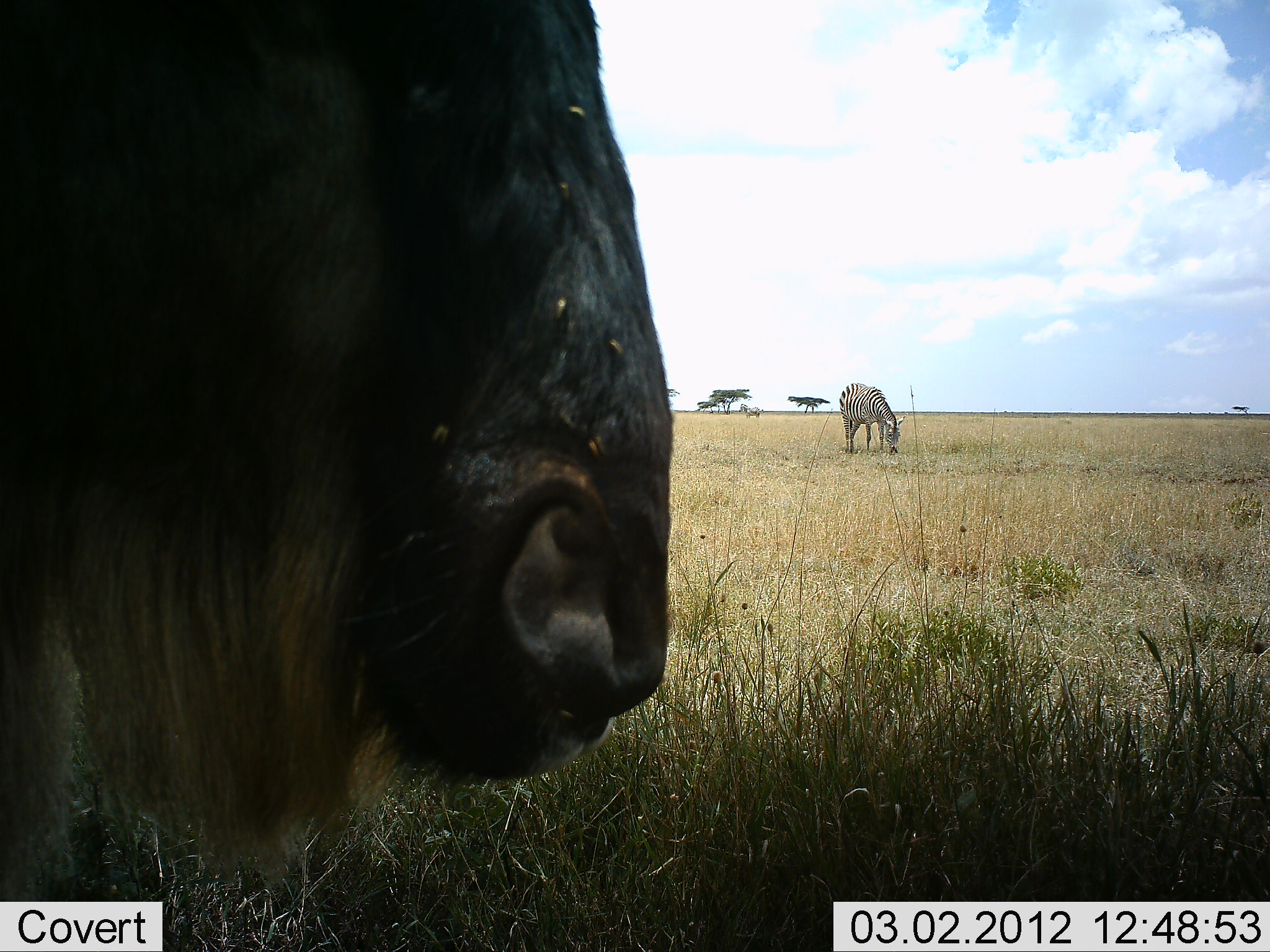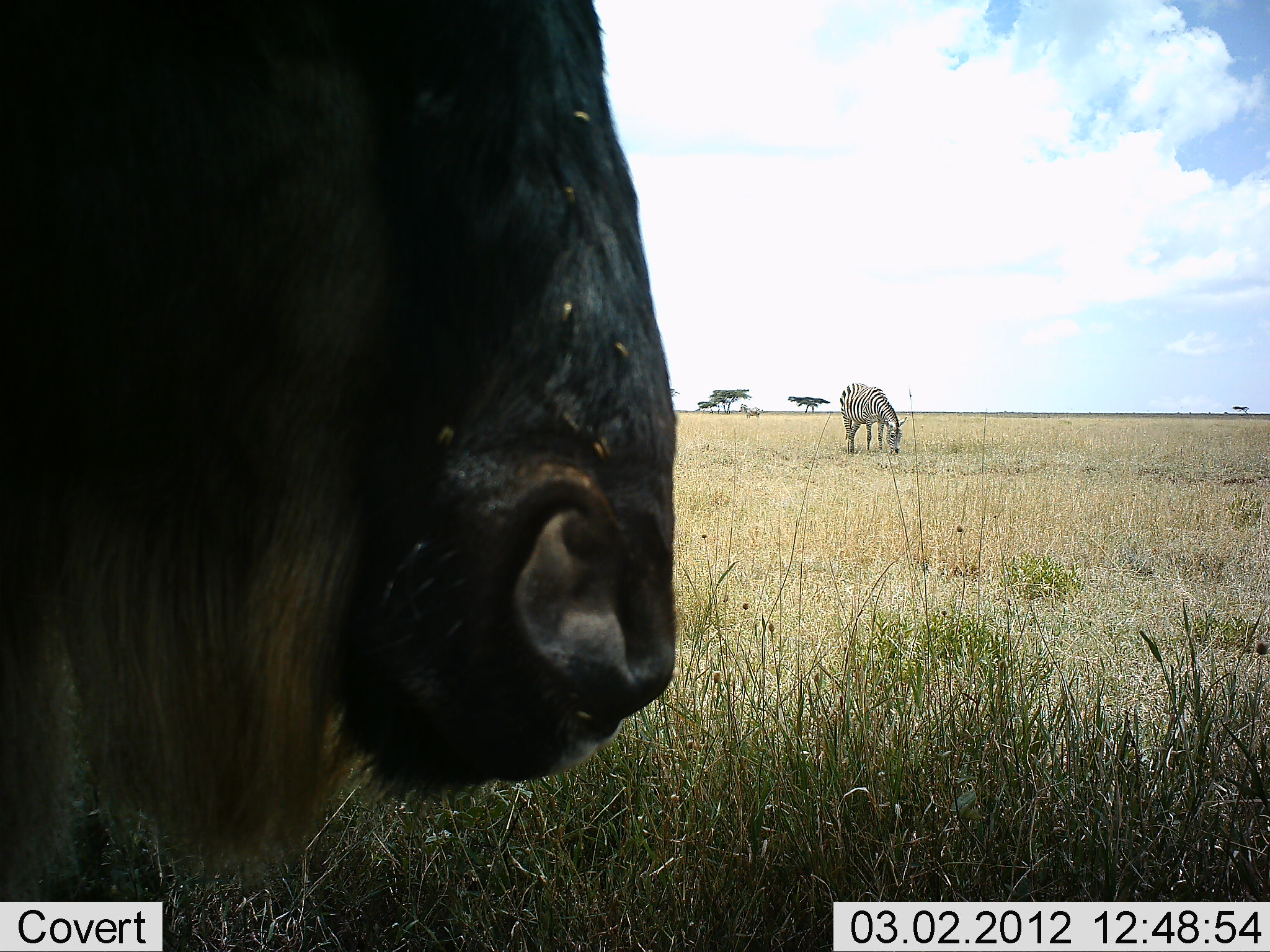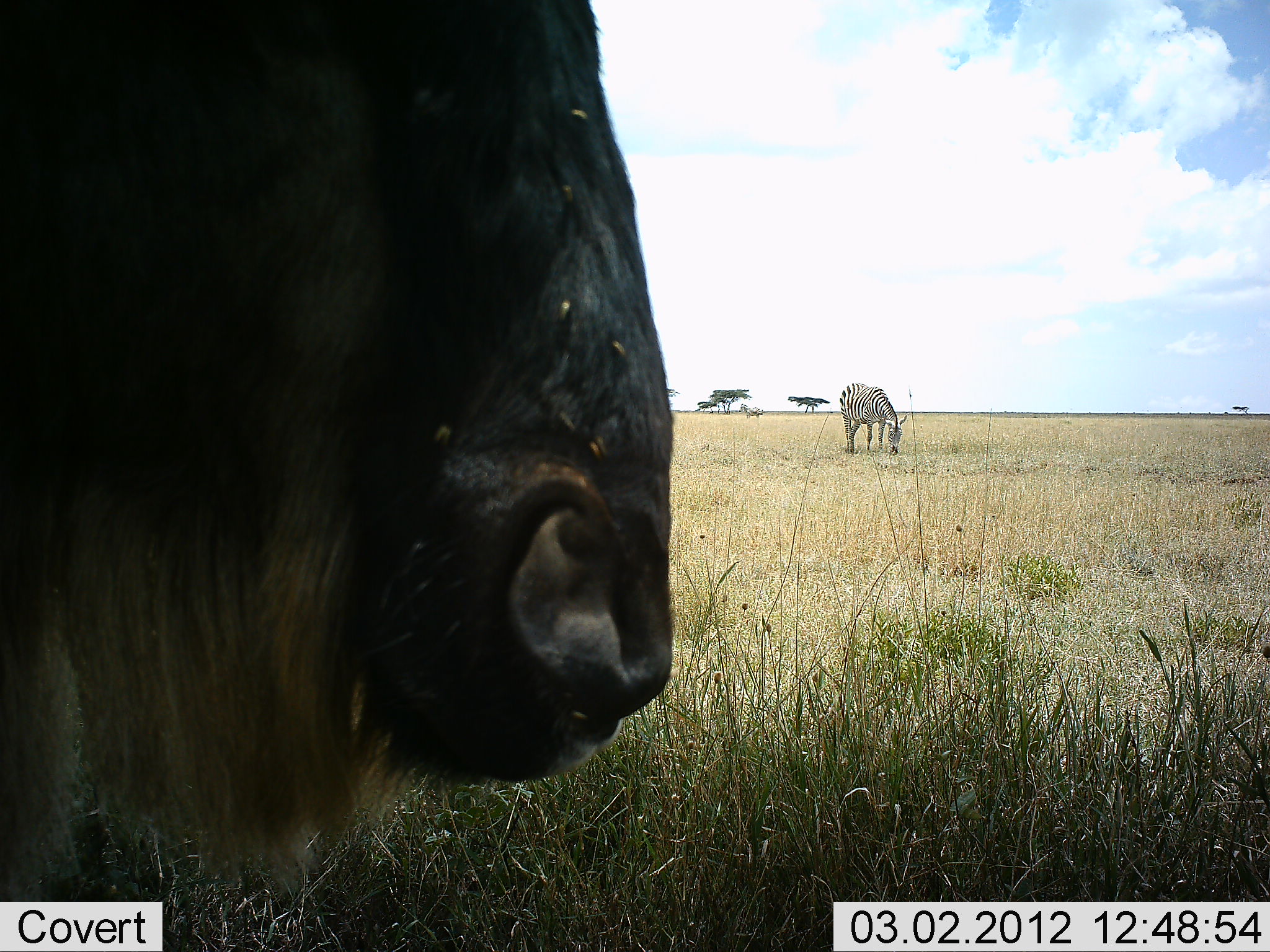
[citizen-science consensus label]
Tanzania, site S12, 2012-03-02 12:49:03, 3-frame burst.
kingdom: Animalia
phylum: Chordata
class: Mammalia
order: Artiodactyla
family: Bovidae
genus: Connochaetes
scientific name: Connochaetes taurinus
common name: blue wildebeest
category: wildebeest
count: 1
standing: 89%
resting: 6%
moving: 0%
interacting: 0%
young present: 0%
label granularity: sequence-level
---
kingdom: Animalia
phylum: Chordata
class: Mammalia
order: Perissodactyla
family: Equidae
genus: Equus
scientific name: Equus quagga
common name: plains zebra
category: zebra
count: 1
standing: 59%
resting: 0%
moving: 0%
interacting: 0%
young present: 0%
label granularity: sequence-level